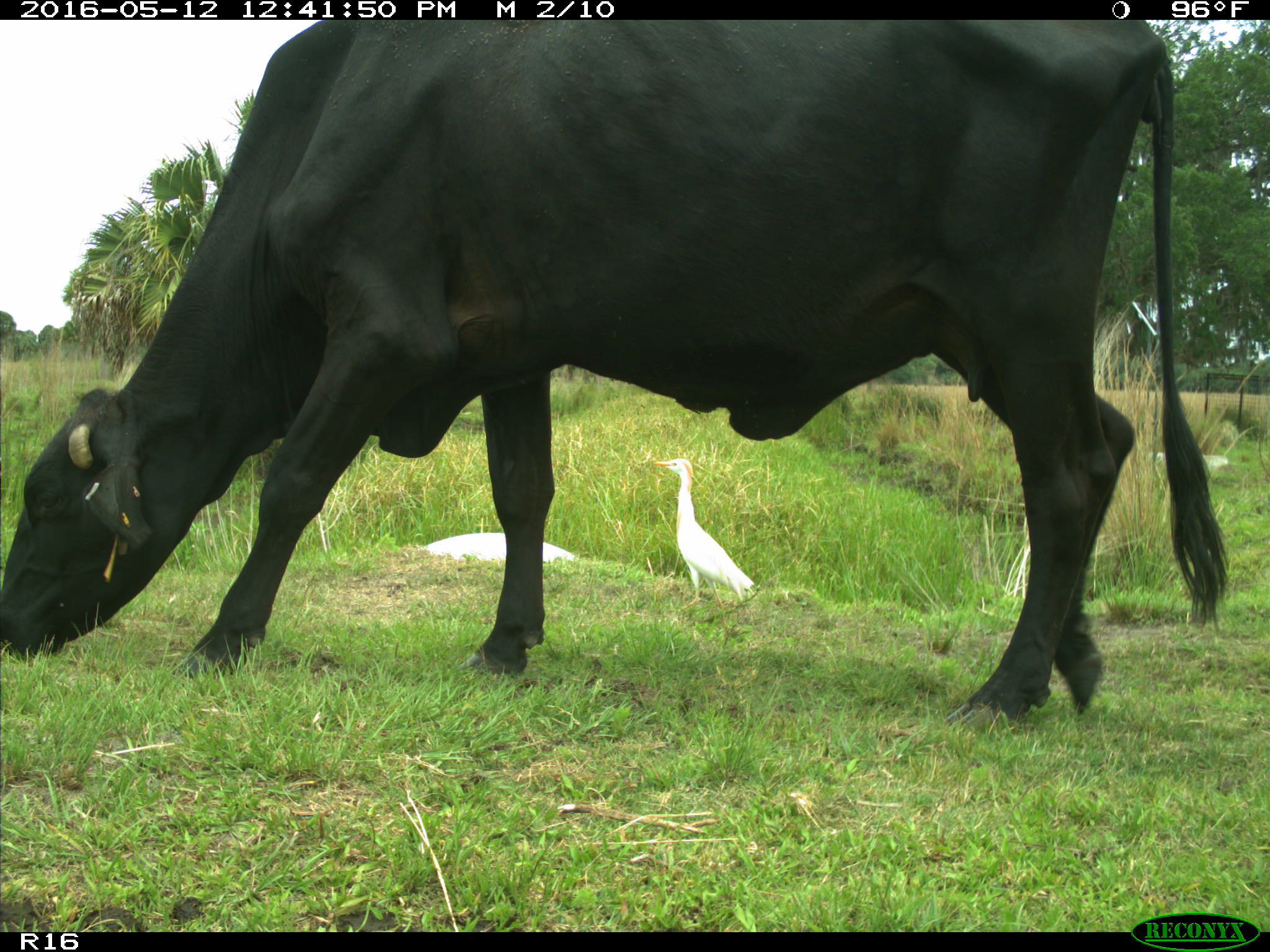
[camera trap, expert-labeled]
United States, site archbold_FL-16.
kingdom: Animalia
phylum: Chordata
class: Mammalia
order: Artiodactyla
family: Bovidae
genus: Bos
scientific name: Bos taurus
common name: domestic cow